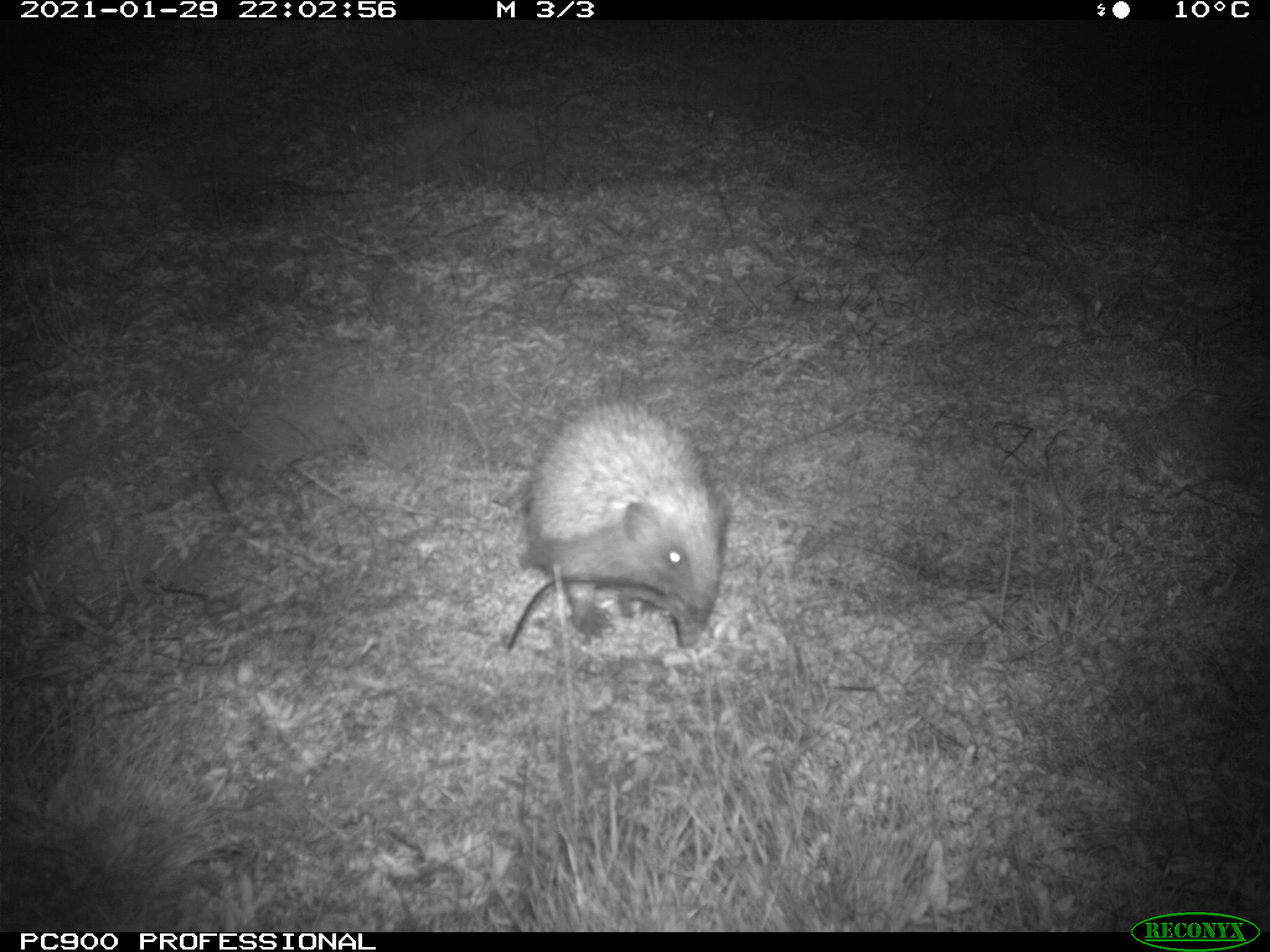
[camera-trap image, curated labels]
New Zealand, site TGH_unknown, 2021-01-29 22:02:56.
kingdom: Animalia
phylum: Chordata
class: Mammalia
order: Eulipotyphla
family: Erinaceidae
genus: Erinaceus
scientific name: Erinaceus europaeus europaeus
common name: european hedgehog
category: hedgehog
Hedgehog (european hedgehog) (Erinaceus europaeus europaeus).